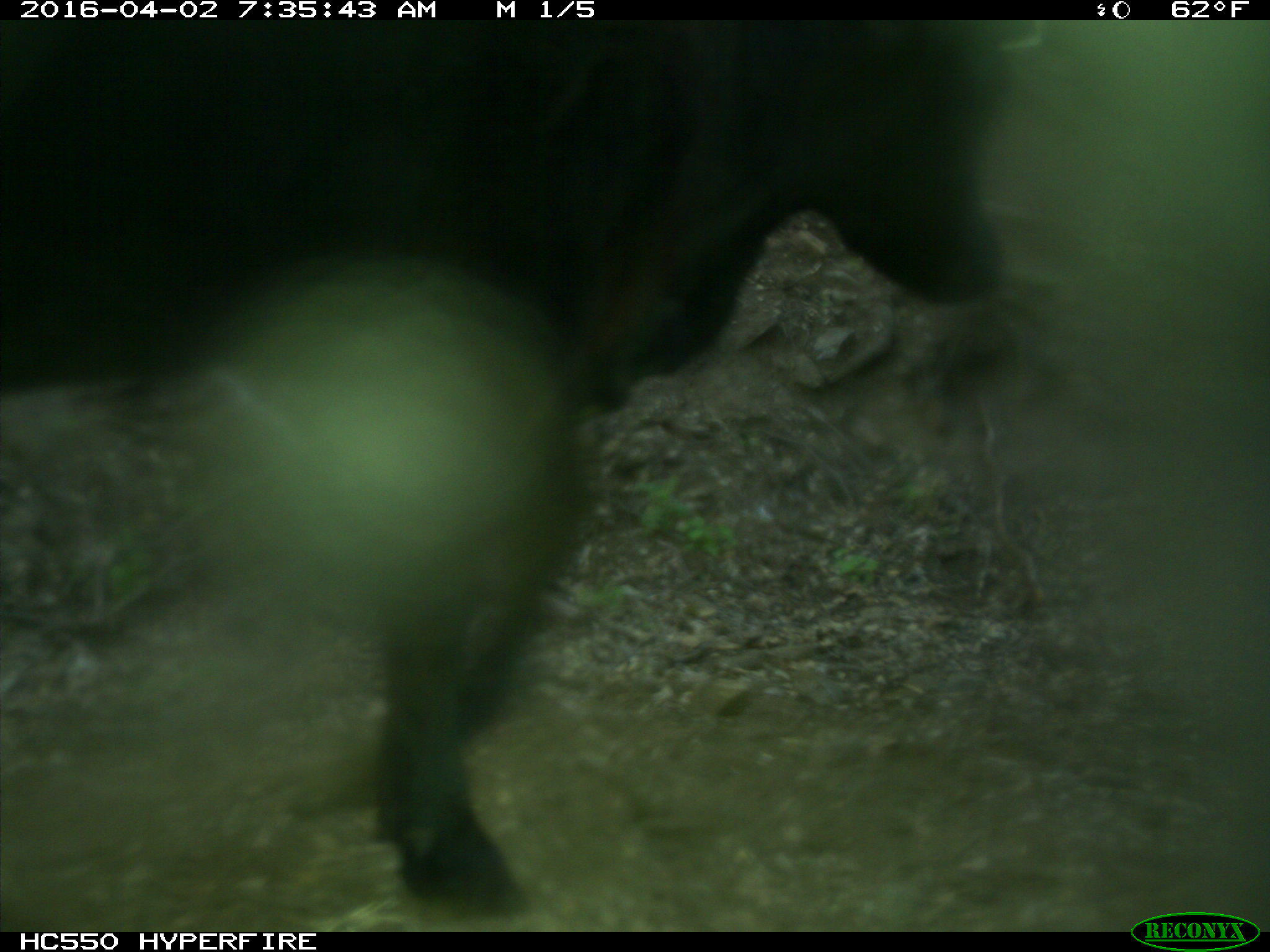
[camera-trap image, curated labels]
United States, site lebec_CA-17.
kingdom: Animalia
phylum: Chordata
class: Mammalia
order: Artiodactyla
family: Bovidae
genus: Bos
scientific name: Bos taurus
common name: domestic cow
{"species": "Bos taurus (domestic cow)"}